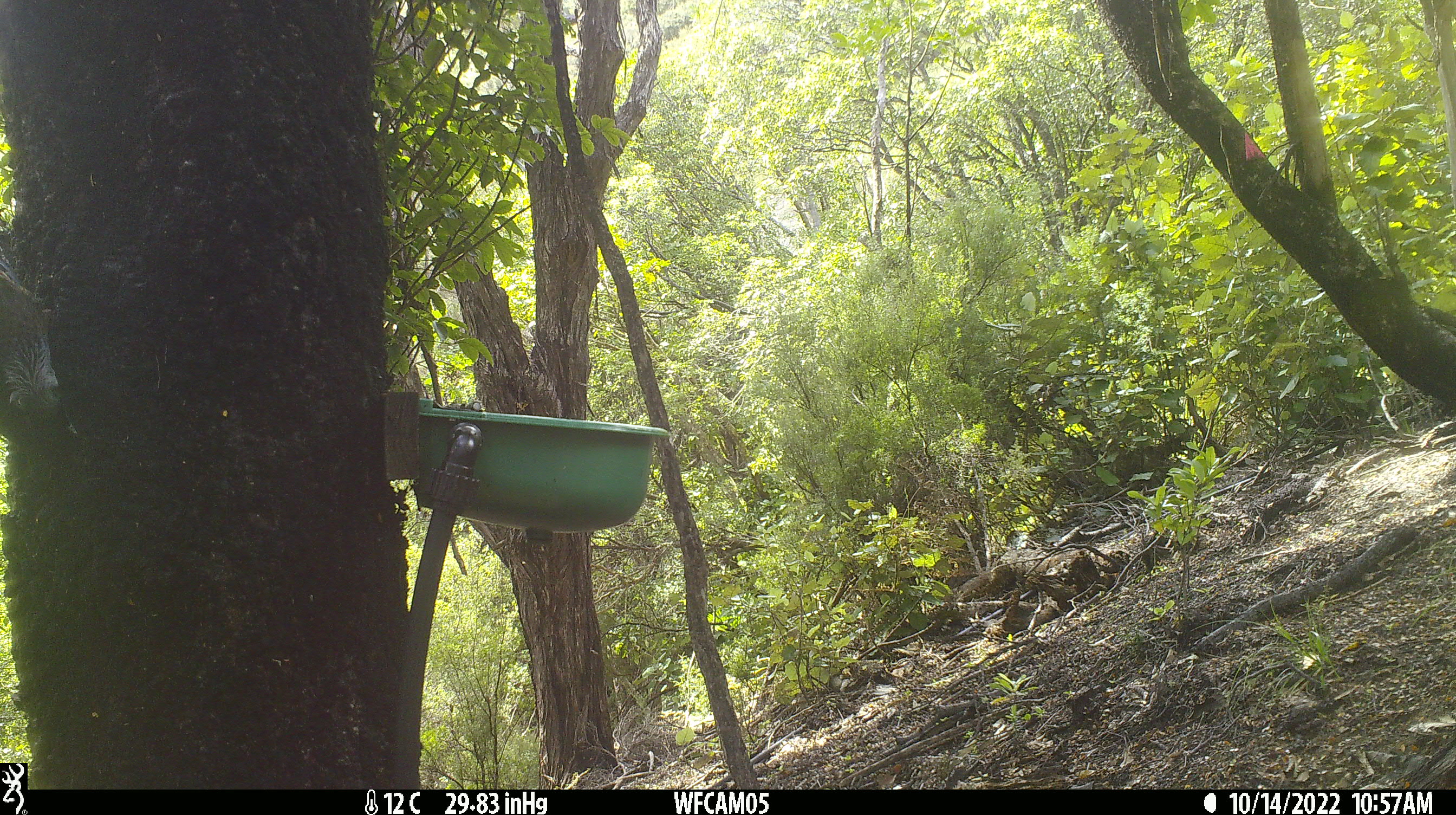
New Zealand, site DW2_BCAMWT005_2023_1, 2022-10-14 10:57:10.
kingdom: Animalia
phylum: Chordata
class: Aves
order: Passeriformes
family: Meliphagidae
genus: Prosthemadera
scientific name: Prosthemadera novaeseelandiae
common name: tui